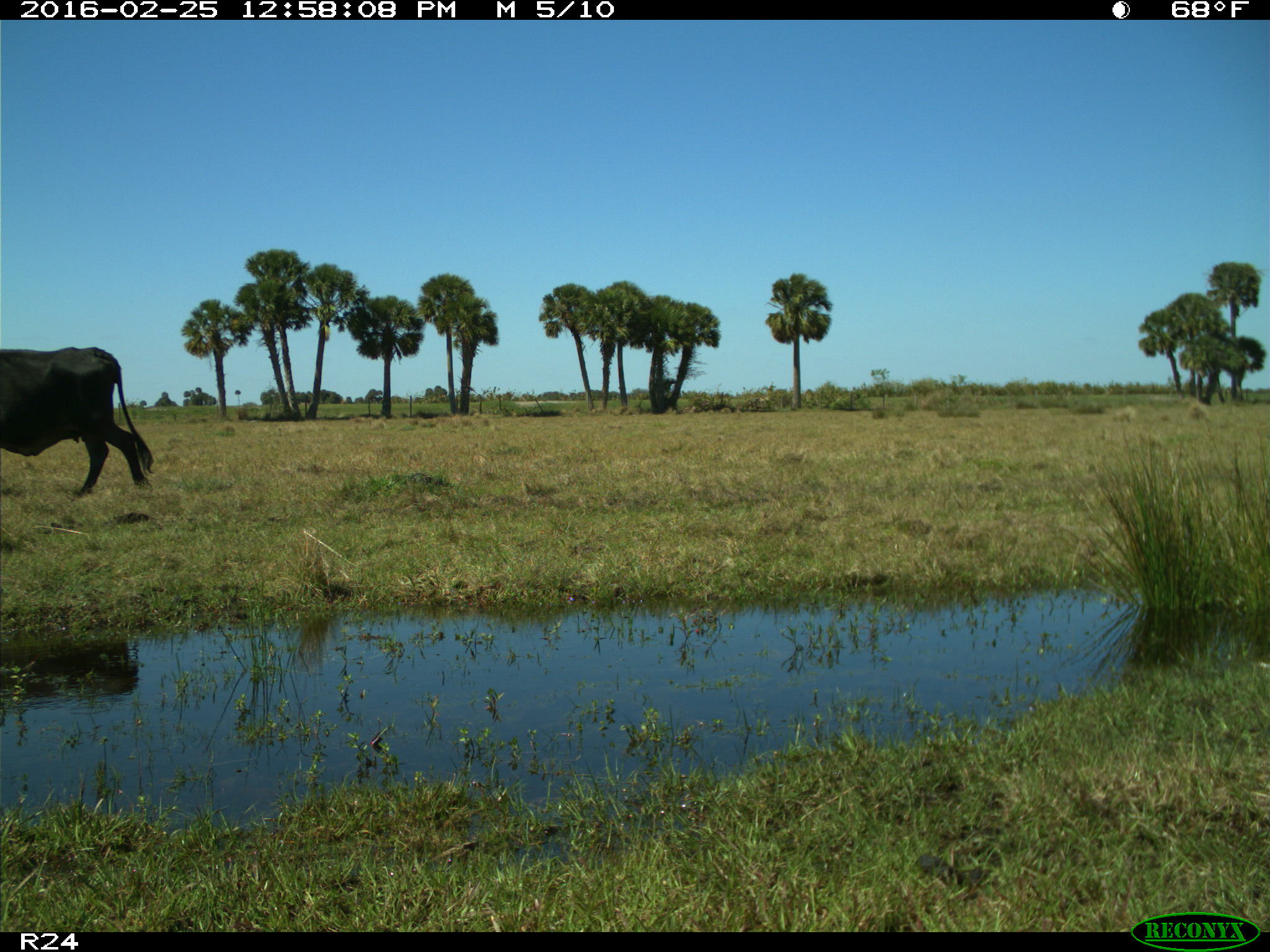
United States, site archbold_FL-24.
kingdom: Animalia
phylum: Chordata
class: Mammalia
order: Artiodactyla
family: Bovidae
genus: Bos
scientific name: Bos taurus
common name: domestic cow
Bos taurus (domestic cow).